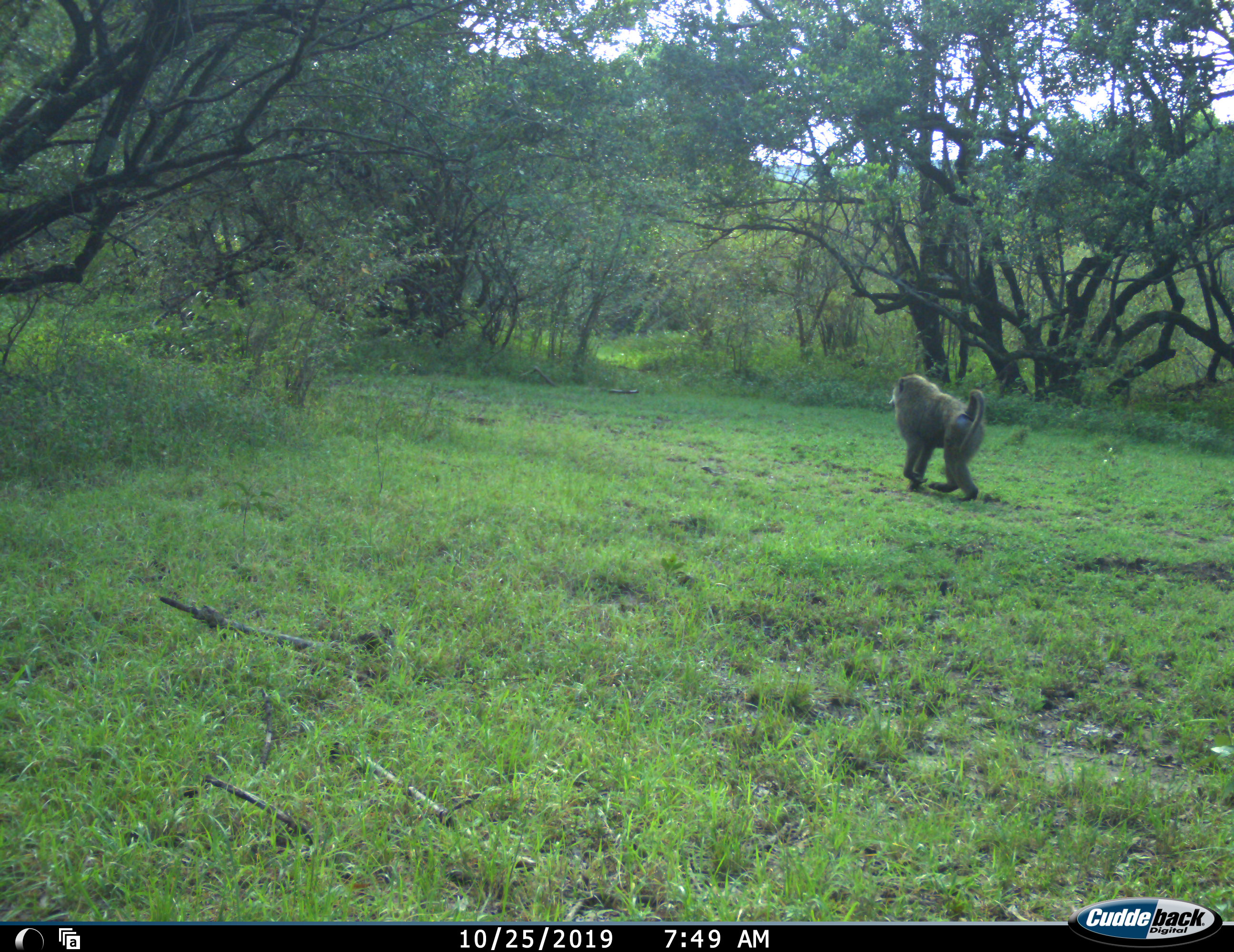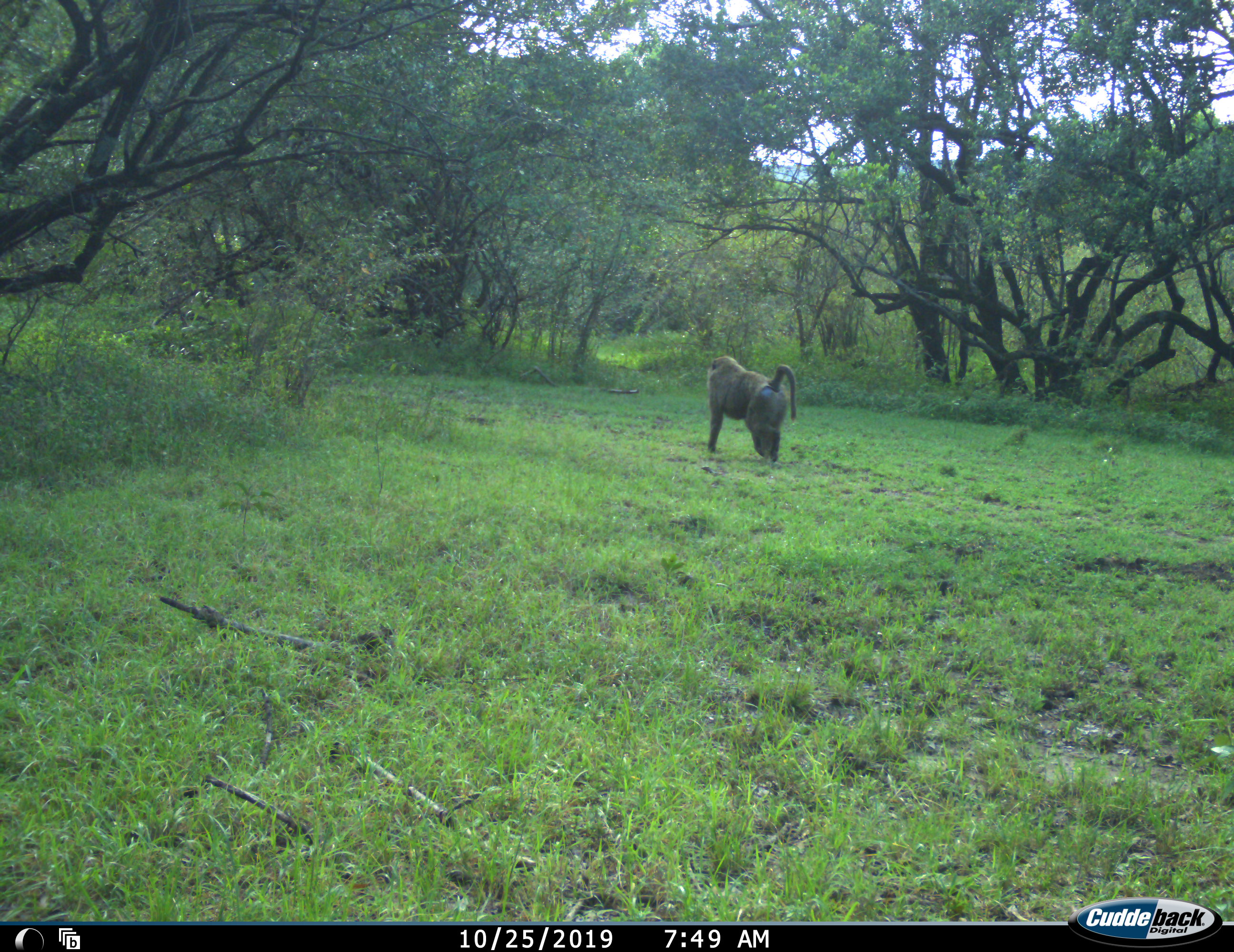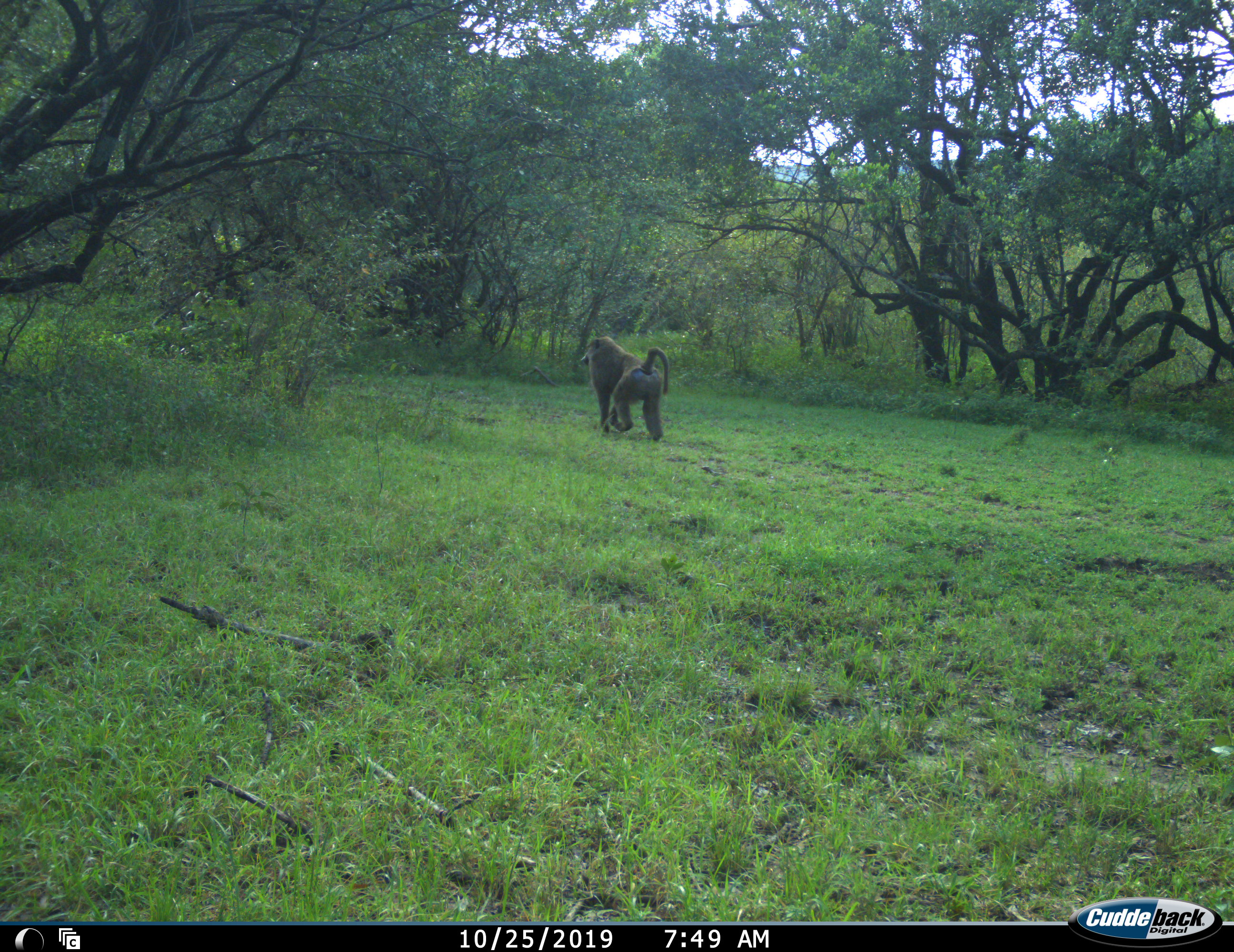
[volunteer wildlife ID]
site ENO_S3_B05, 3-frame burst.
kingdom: Animalia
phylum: Chordata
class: Mammalia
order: Primates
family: Cercopithecidae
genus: Papio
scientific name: Papio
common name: baboon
Baboon (Papio), count 1. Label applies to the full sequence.